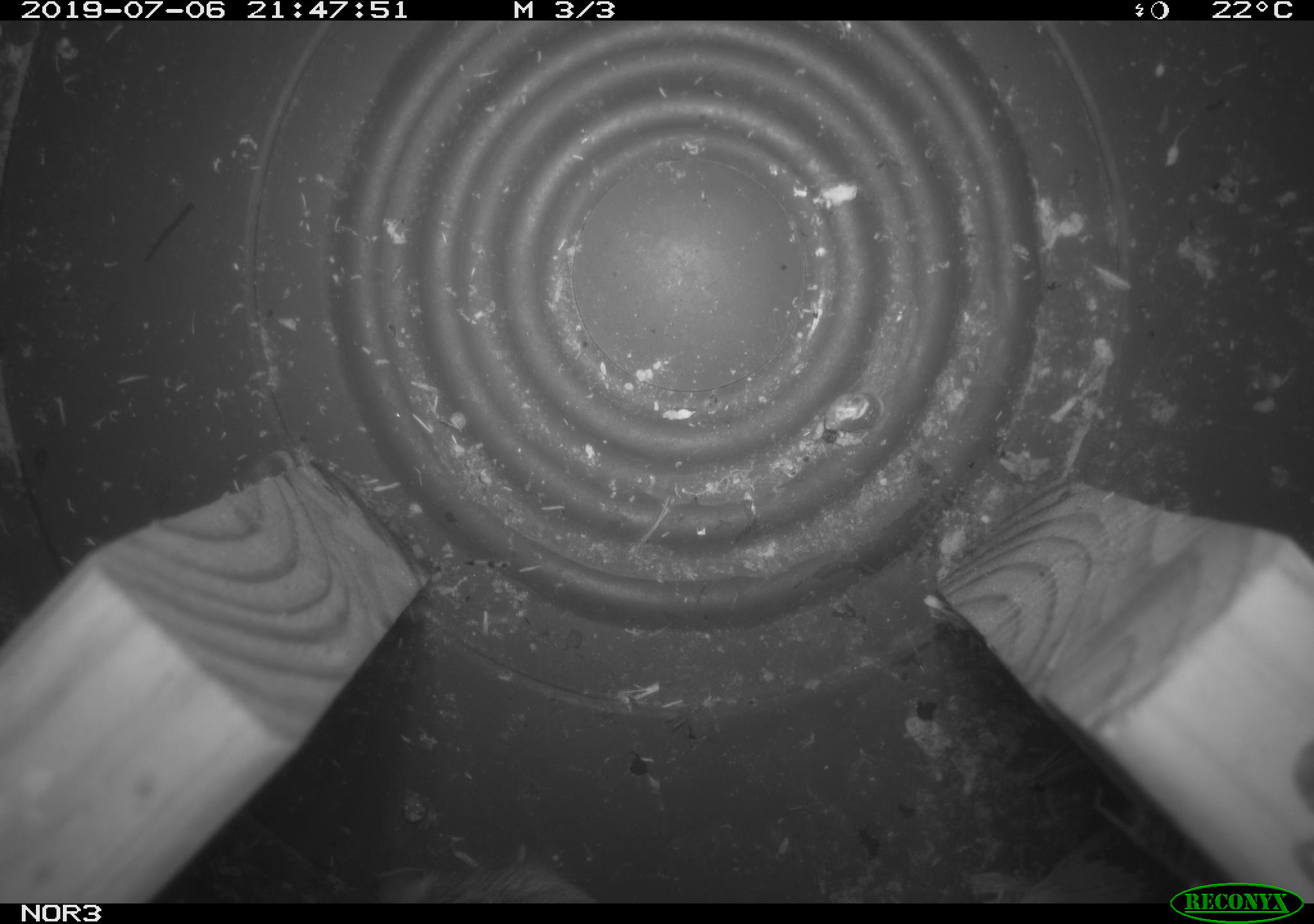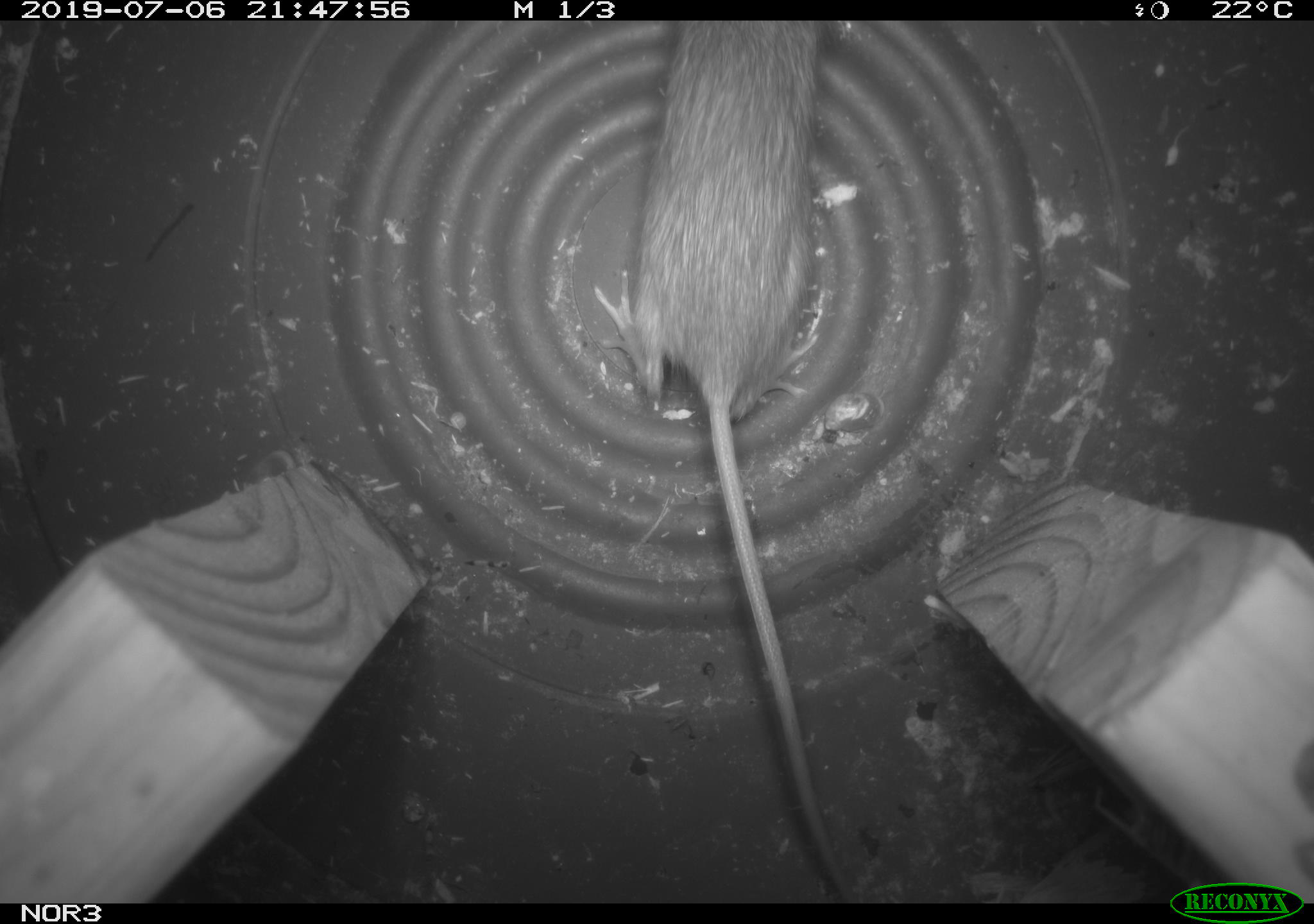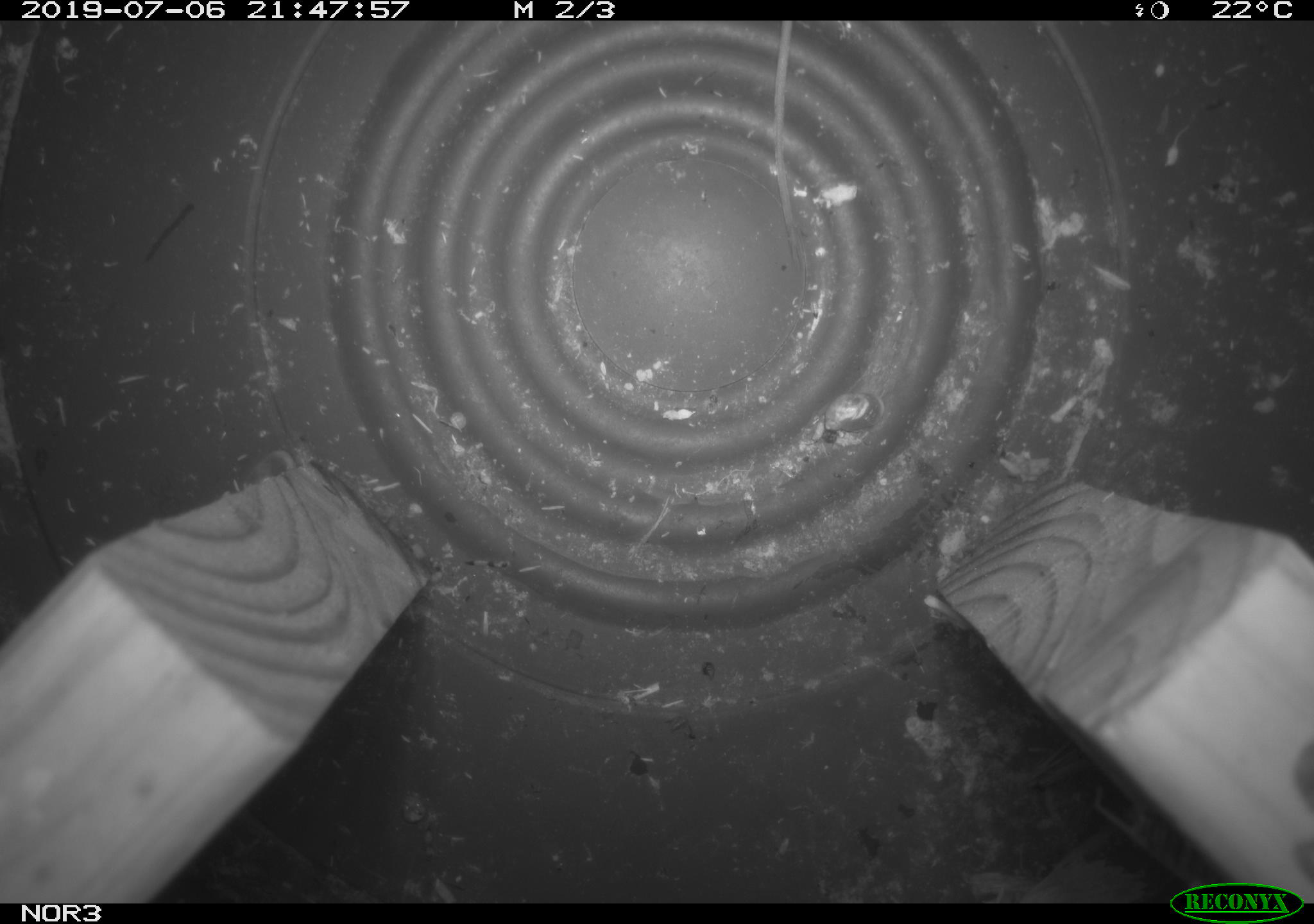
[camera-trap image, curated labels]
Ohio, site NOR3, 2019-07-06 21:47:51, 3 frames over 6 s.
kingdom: Animalia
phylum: Chordata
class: Mammalia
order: Rodentia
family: Zapodidae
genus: Napaeozapus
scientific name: Napaeozapus insignis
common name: woodland jumping mouse